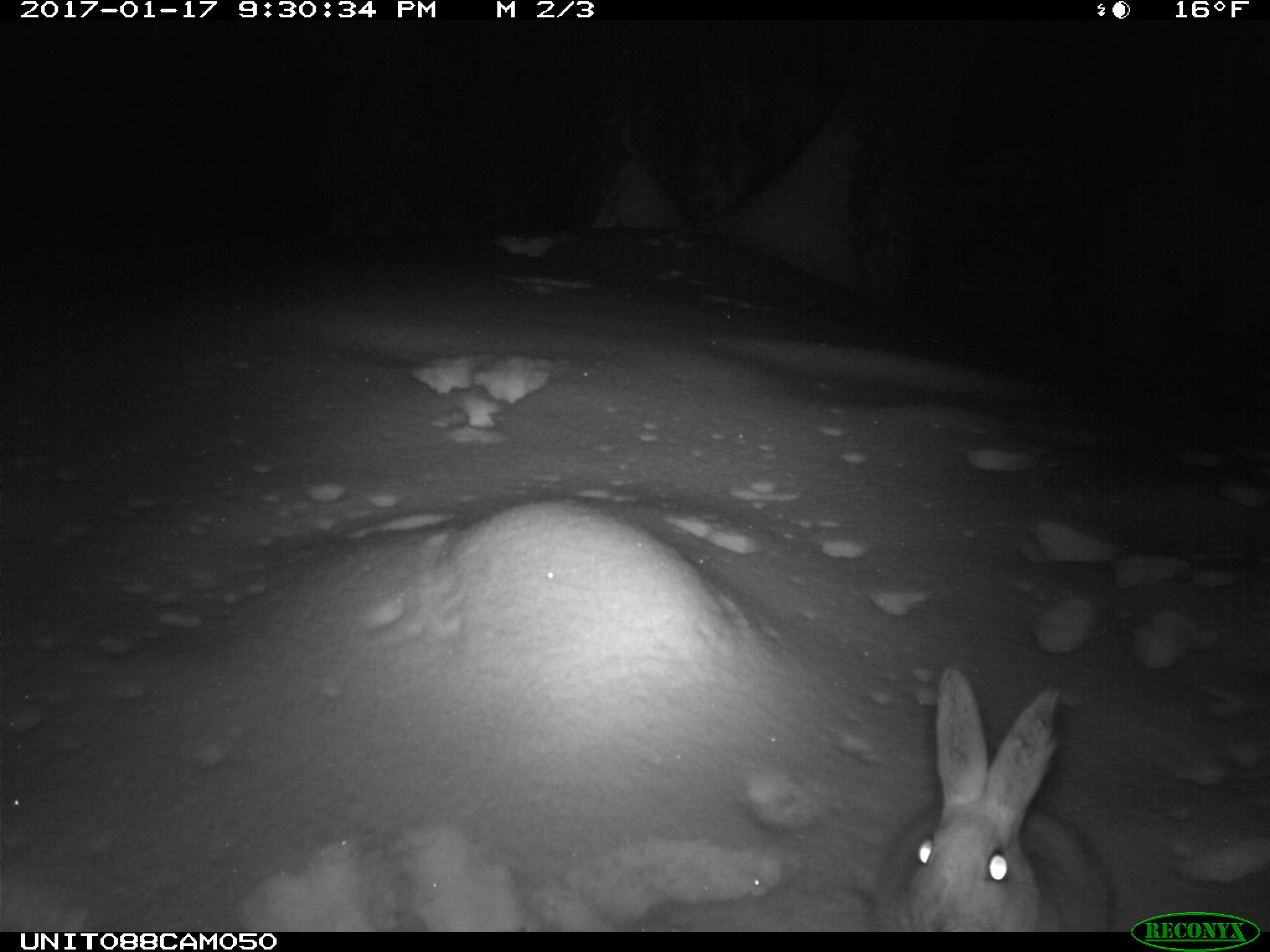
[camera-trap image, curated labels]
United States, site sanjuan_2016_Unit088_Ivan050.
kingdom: Animalia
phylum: Chordata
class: Mammalia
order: Lagomorpha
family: Leporidae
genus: Lepus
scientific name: Lepus americanus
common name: snowshoe hare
Lepus americanus (snowshoe hare).